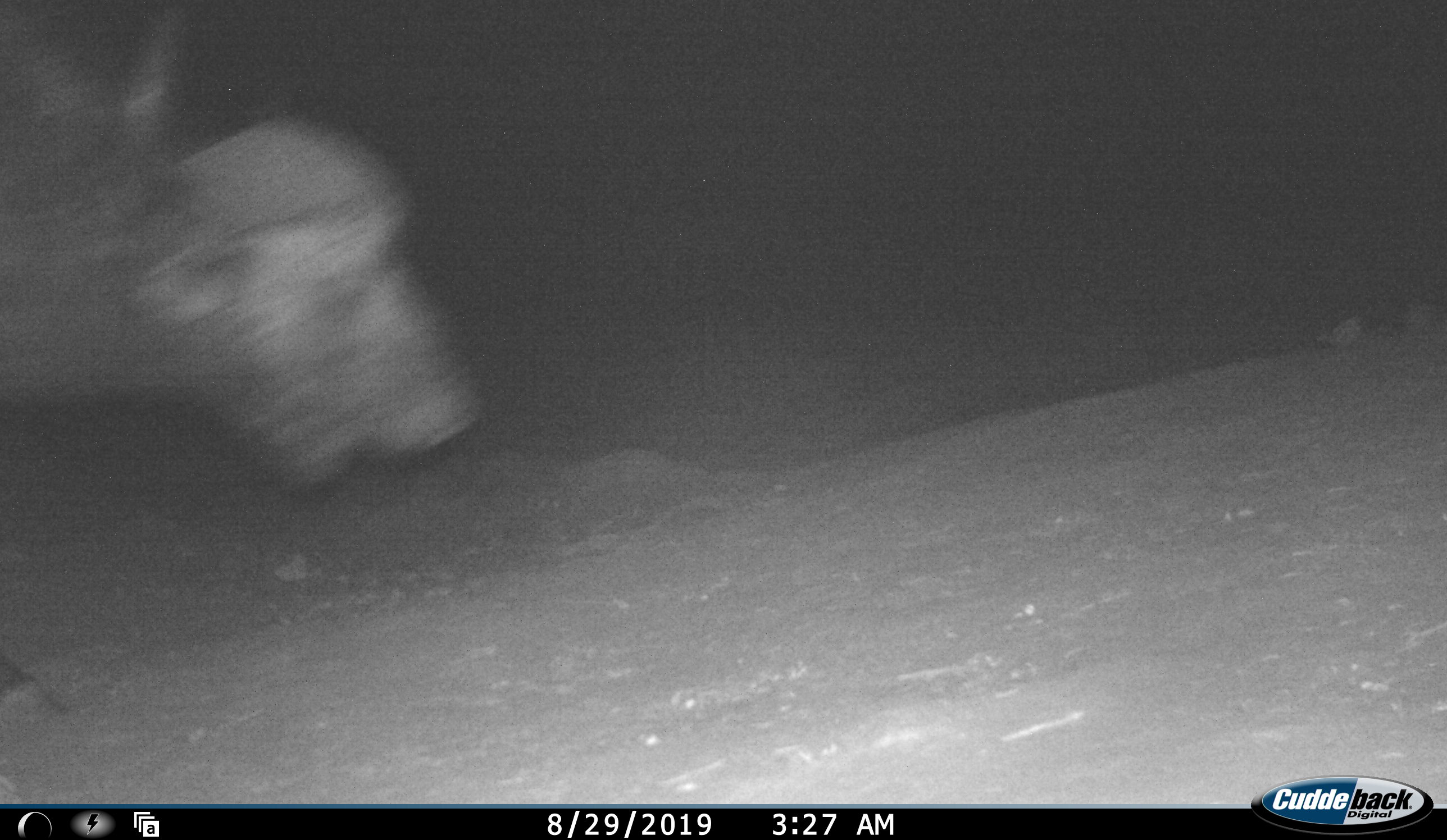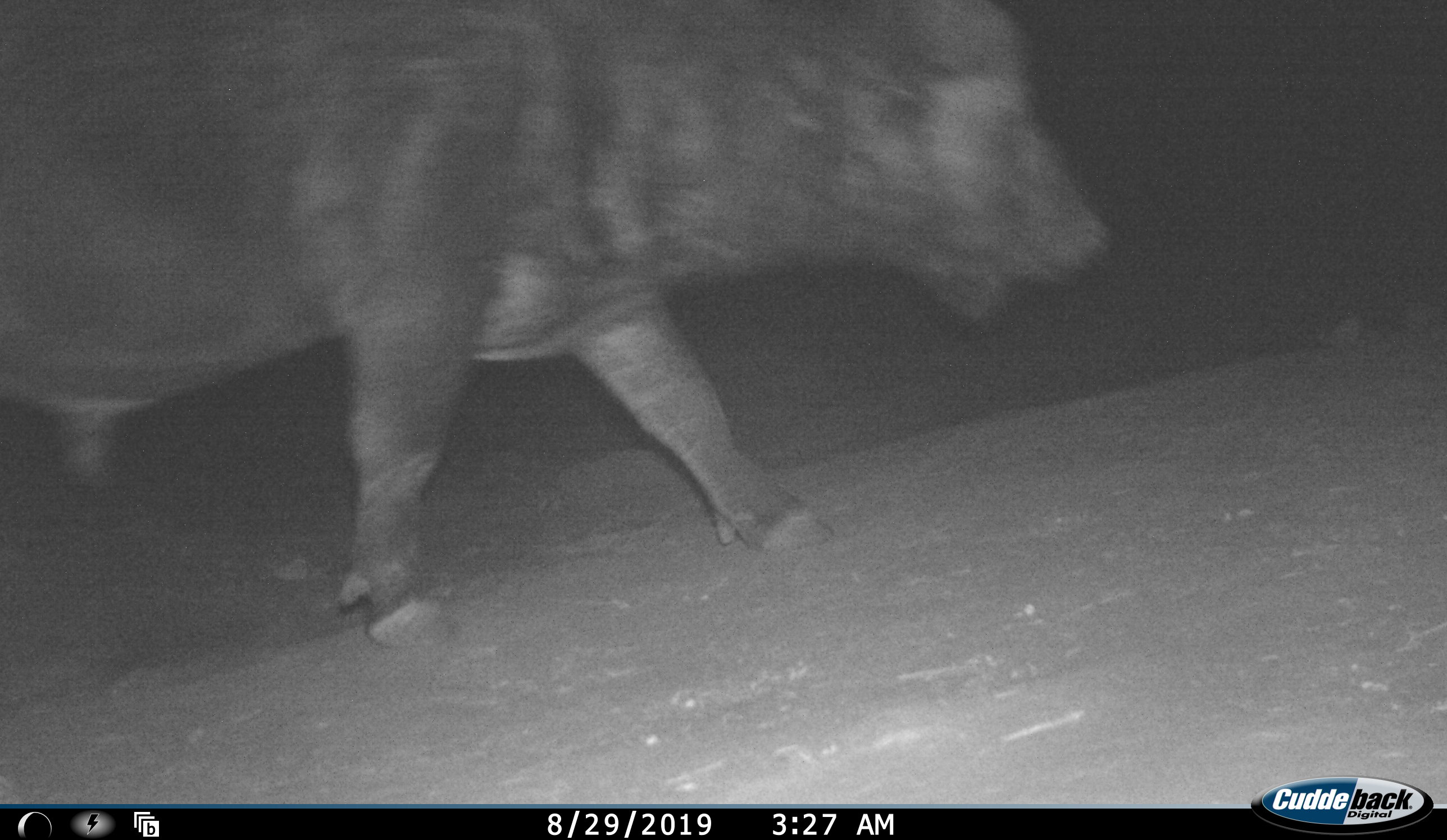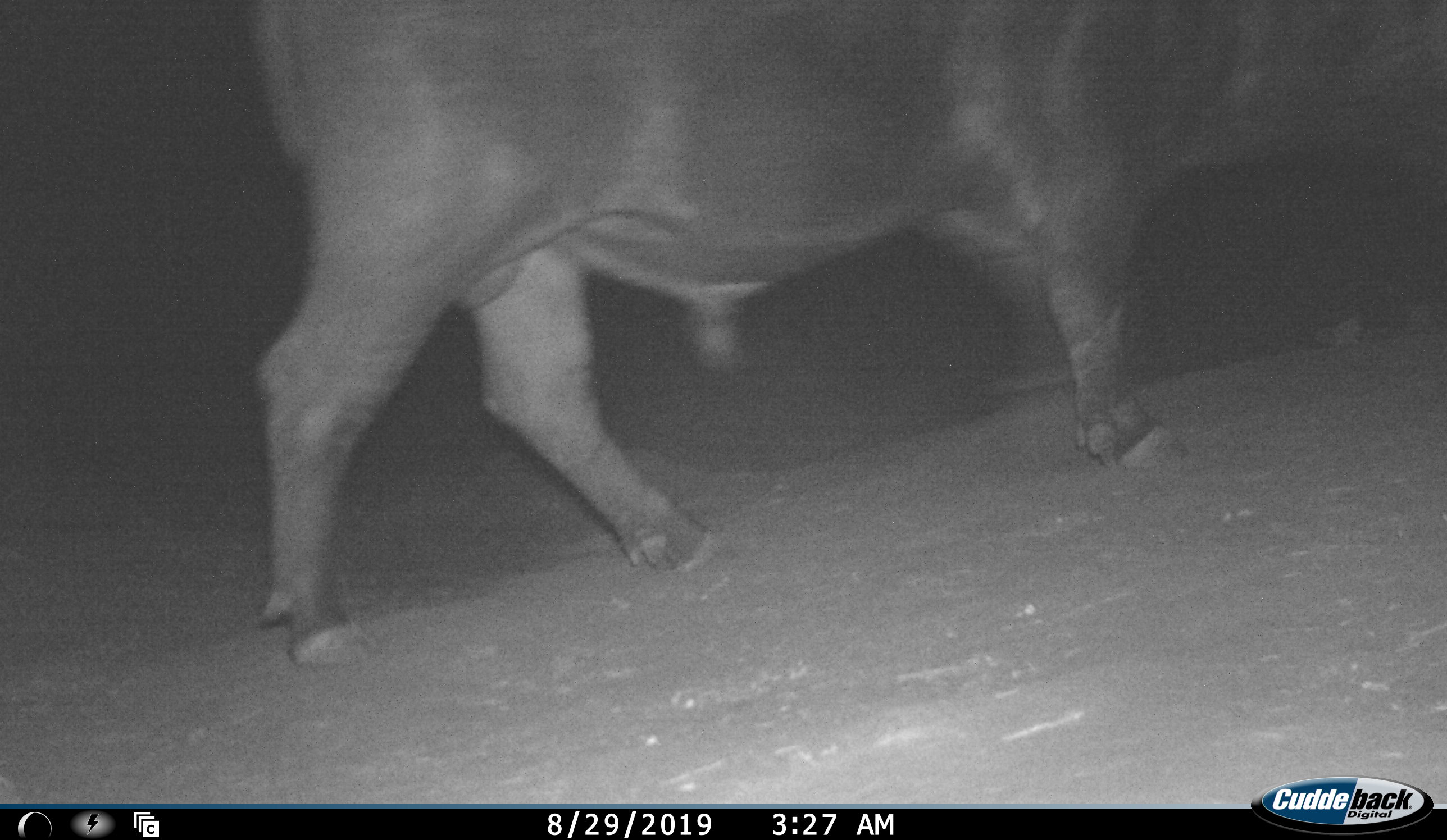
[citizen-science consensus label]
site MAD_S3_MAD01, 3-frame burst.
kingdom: Animalia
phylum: Chordata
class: Mammalia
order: Artiodactyla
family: Bovidae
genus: Syncerus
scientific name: Syncerus caffer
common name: african buffalo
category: buffalo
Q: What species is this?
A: Buffalo (african buffalo) (Syncerus caffer).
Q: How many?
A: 1.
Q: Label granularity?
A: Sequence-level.